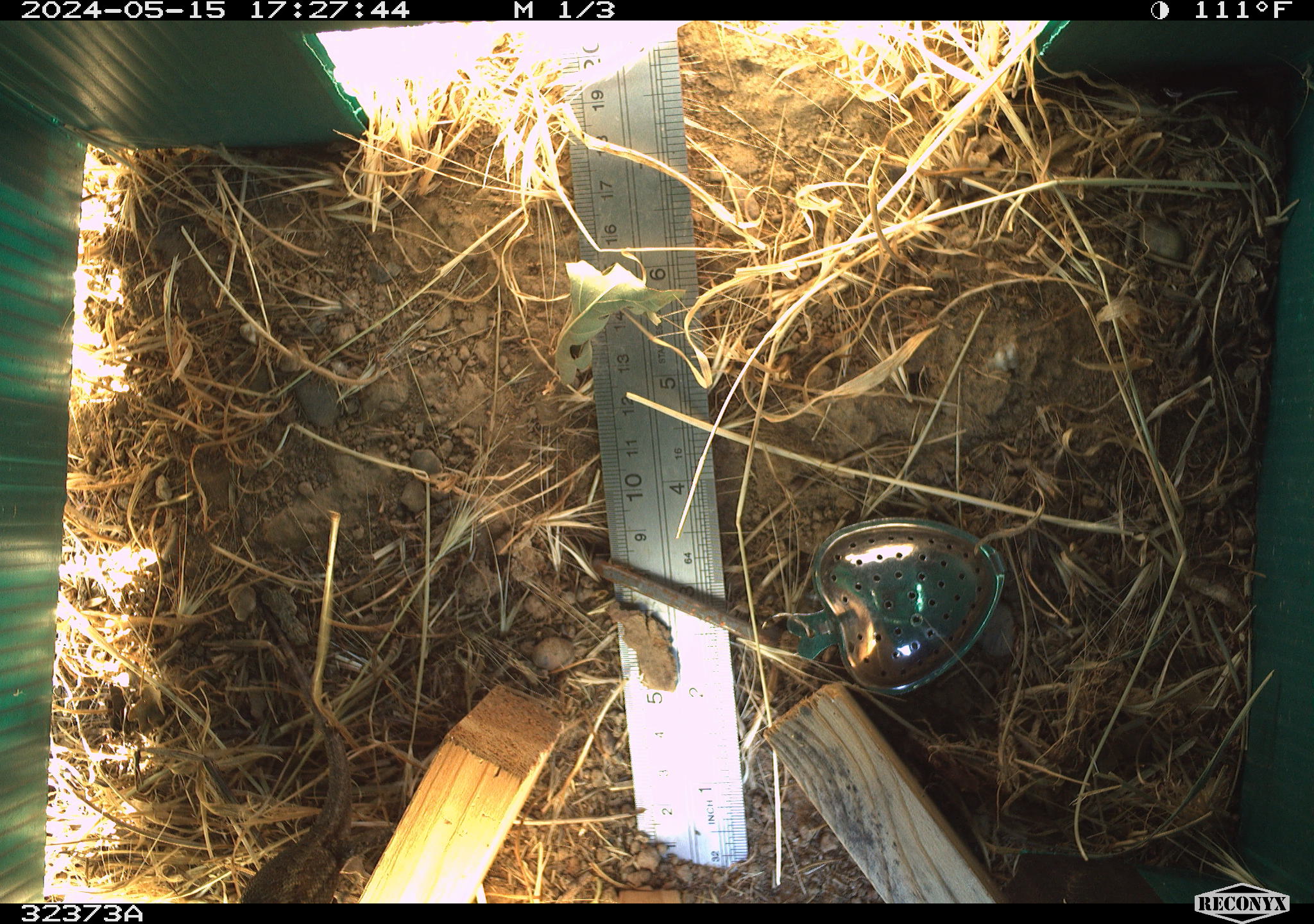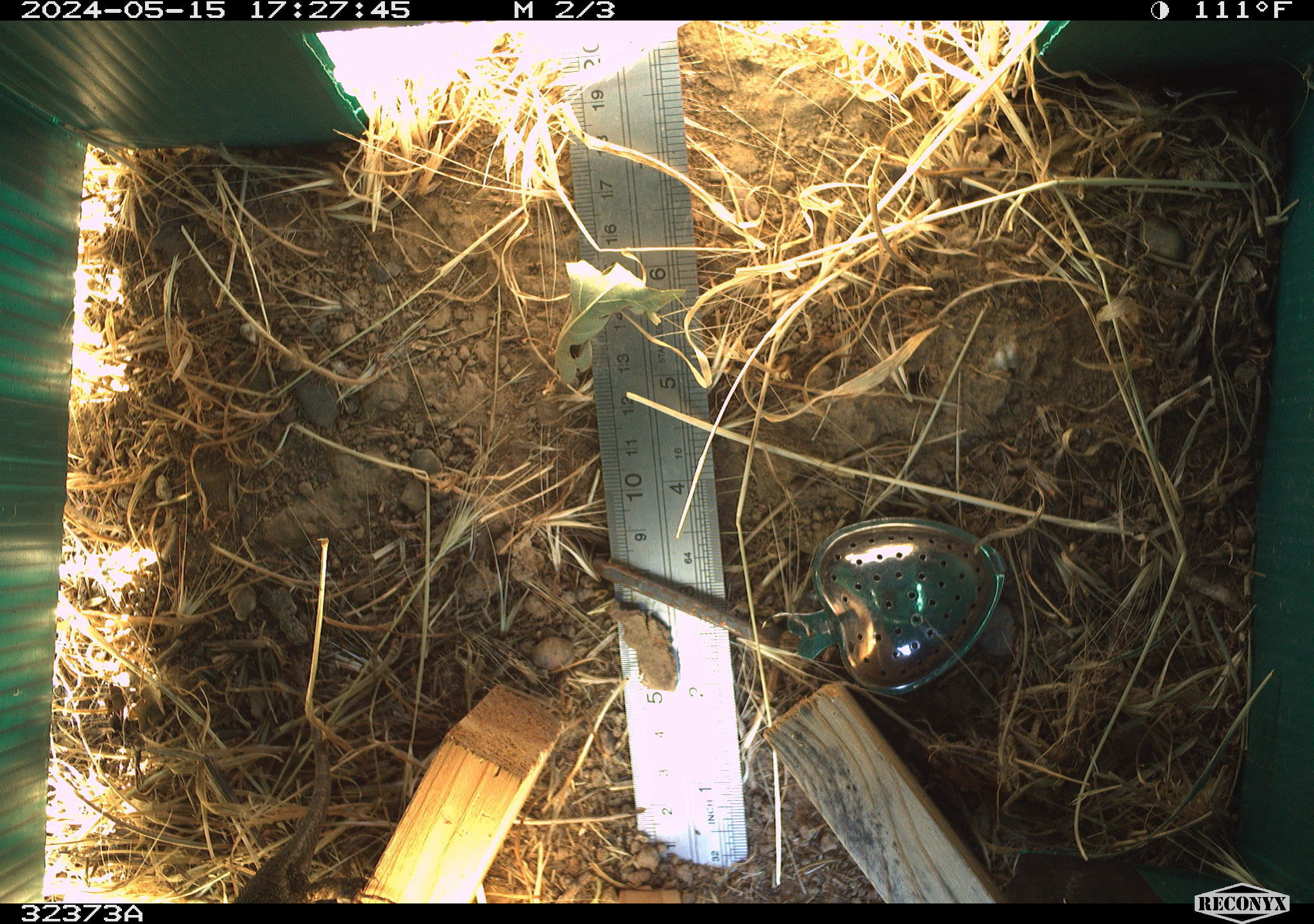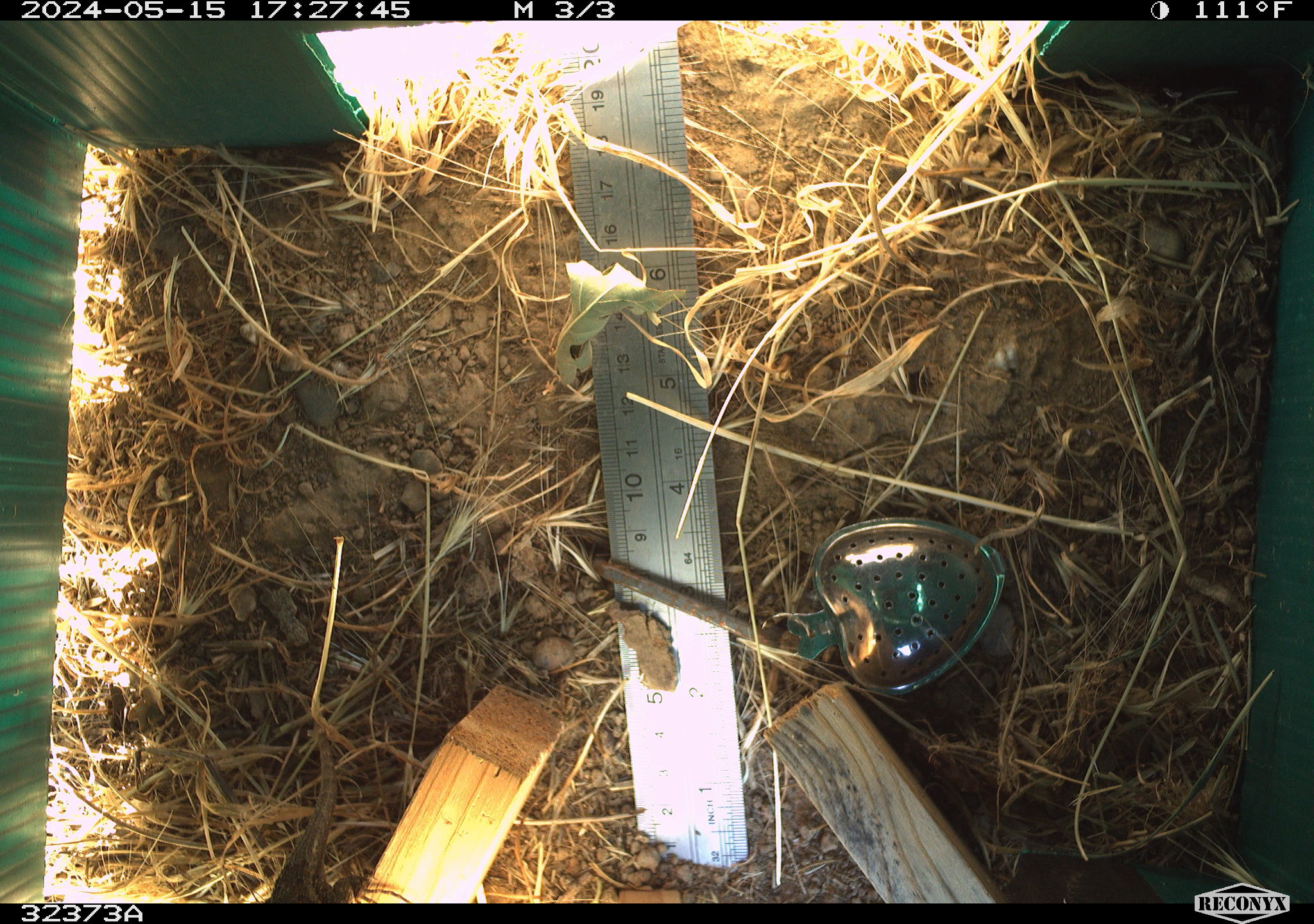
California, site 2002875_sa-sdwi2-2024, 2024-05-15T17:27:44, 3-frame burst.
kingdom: Animalia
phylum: Chordata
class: Reptilia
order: Squamata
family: Phrynosomatidae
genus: Sceloporus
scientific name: Sceloporus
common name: spiny lizards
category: sceloporus species